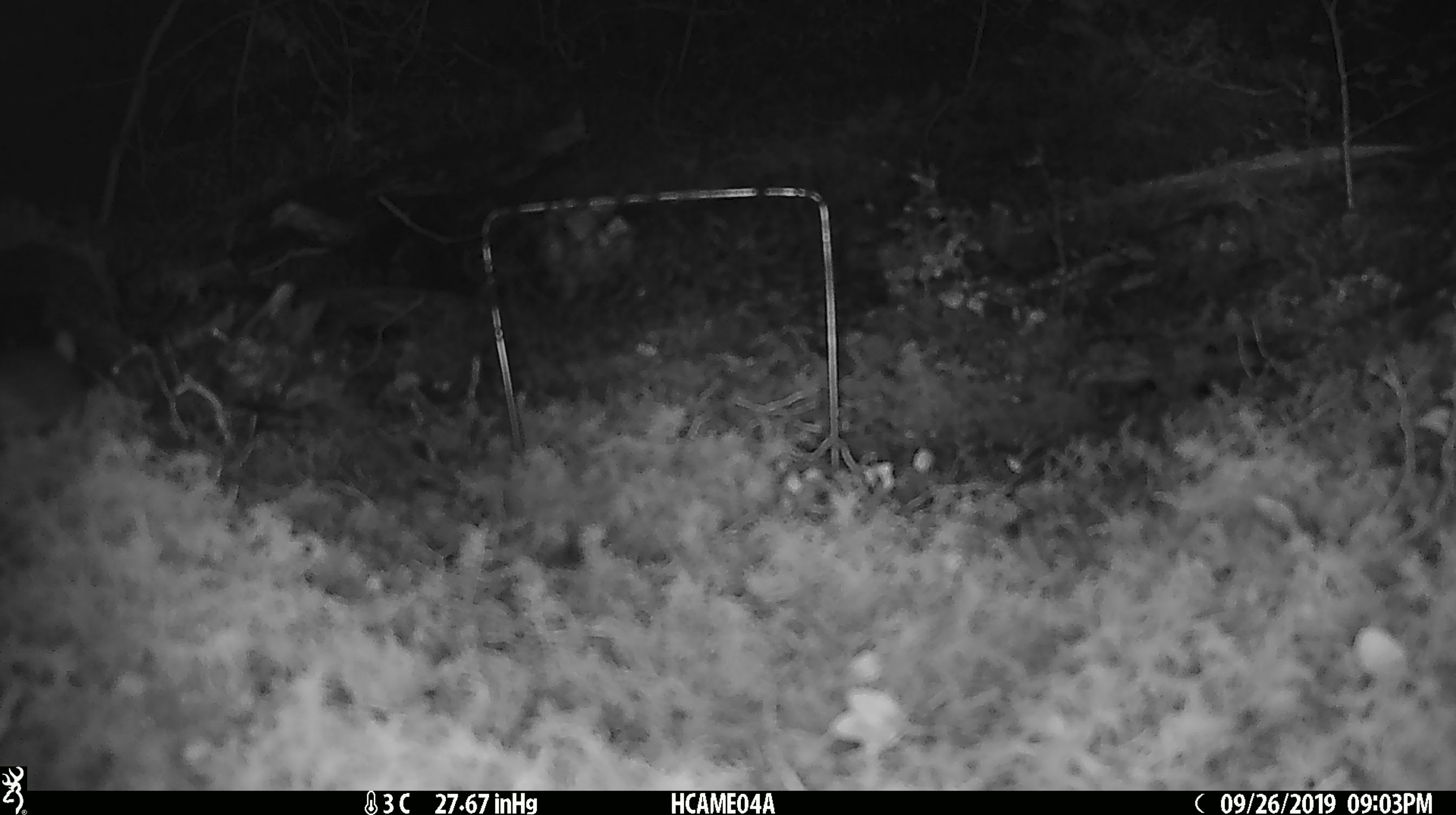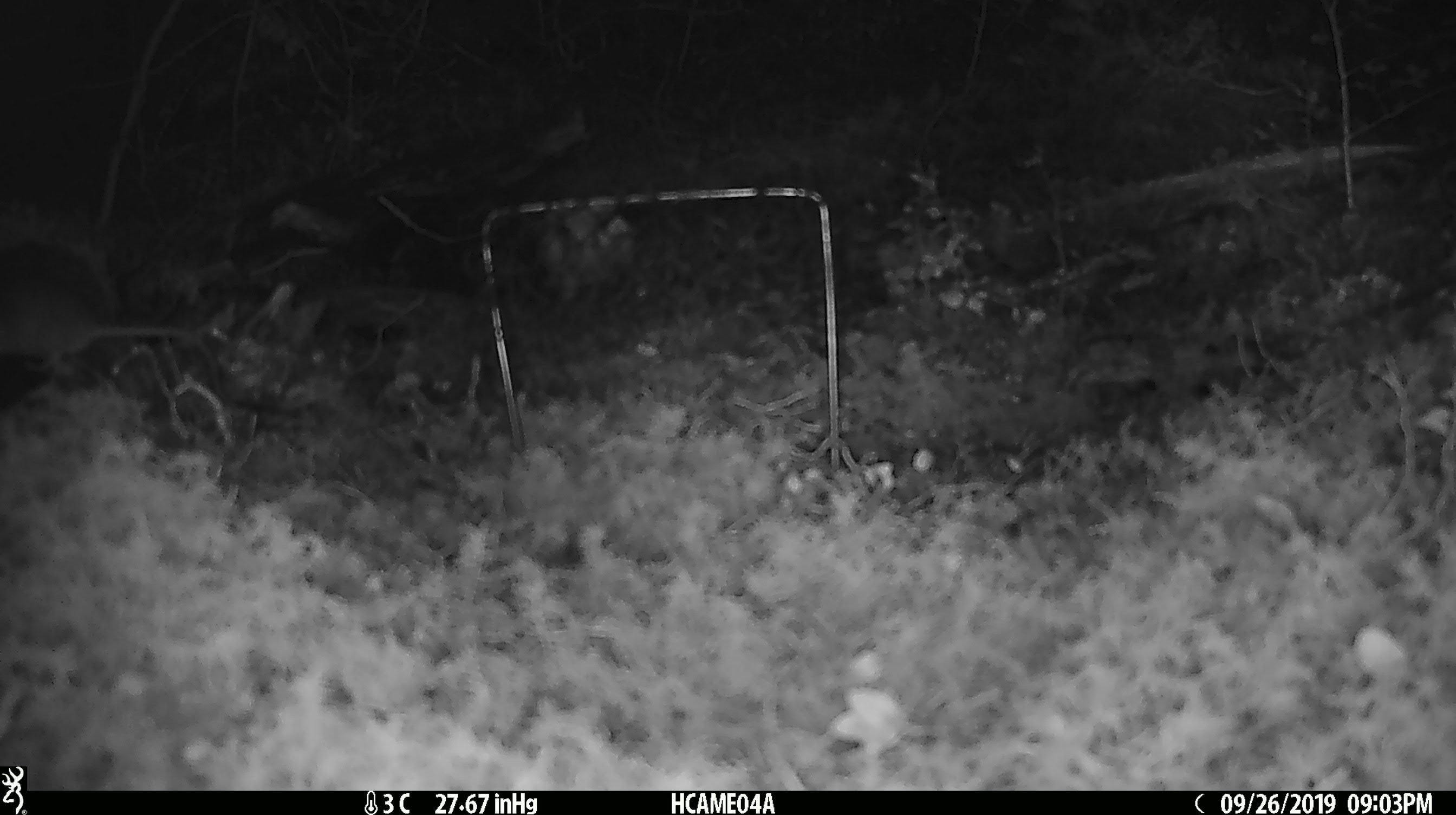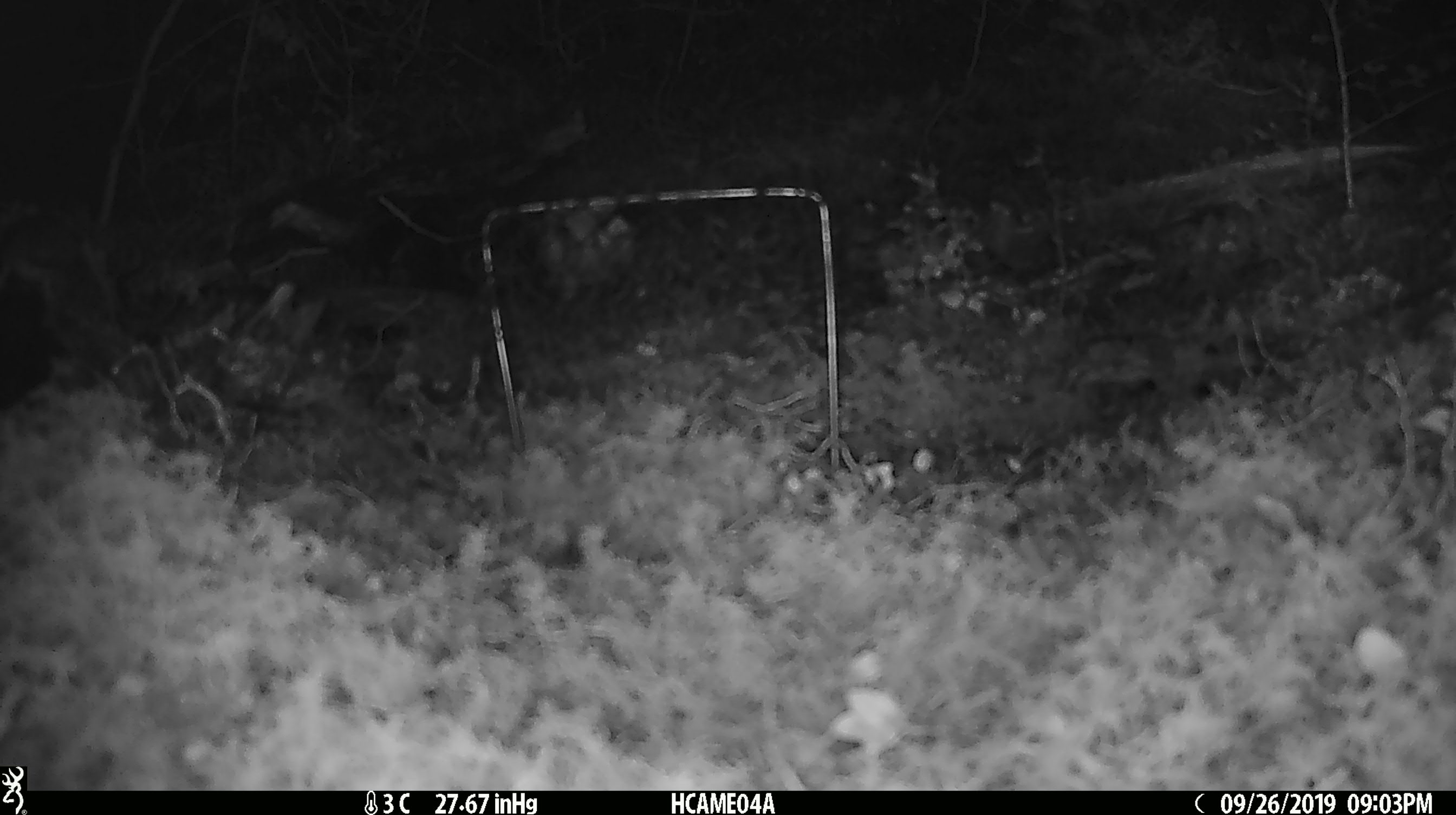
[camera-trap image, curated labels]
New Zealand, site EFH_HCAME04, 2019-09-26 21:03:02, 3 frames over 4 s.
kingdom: Animalia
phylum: Chordata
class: Mammalia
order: Rodentia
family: Muridae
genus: Mus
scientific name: Mus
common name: mouse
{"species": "mouse (Mus)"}